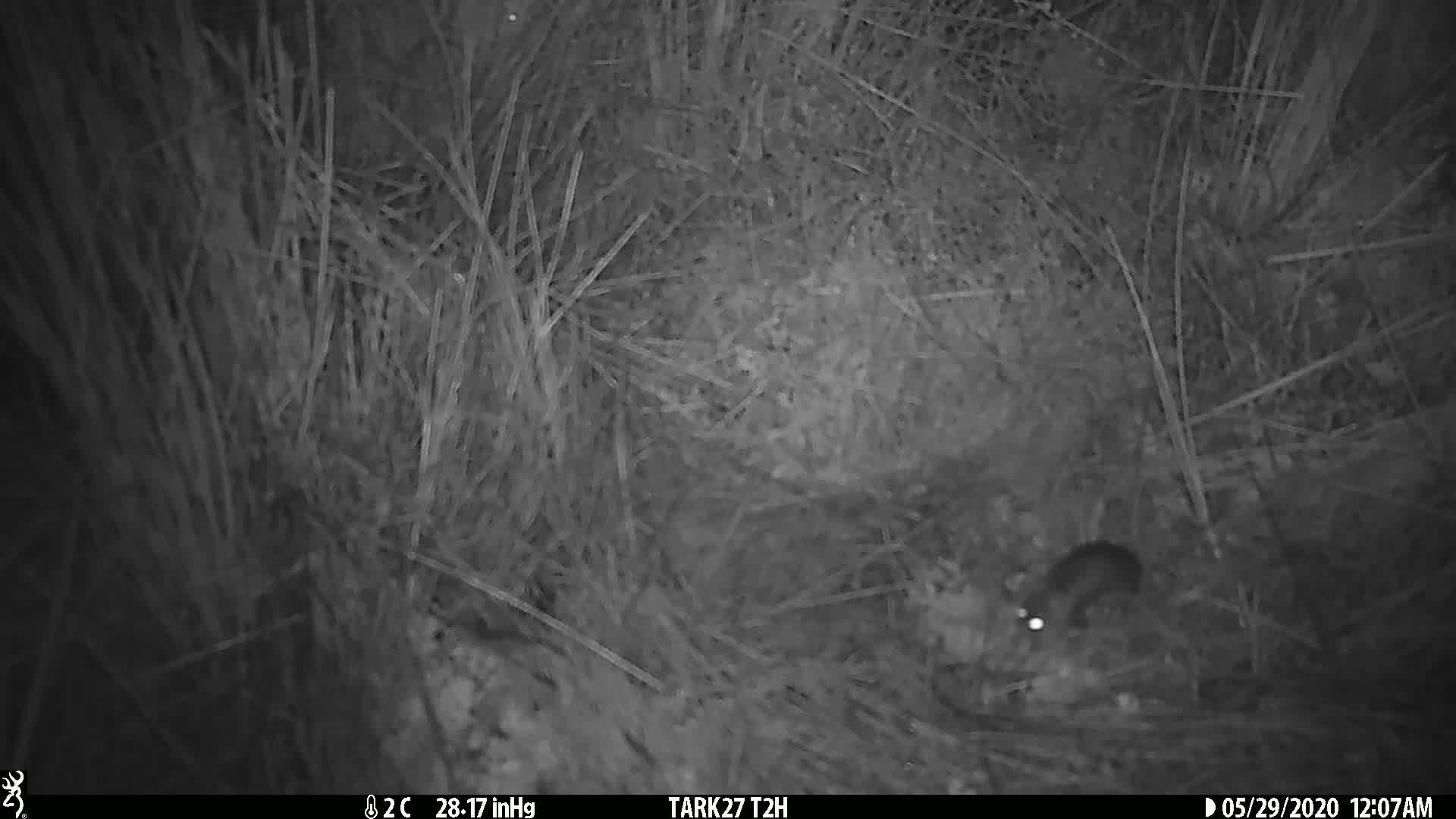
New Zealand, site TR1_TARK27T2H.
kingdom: Animalia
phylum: Chordata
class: Mammalia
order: Rodentia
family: Muridae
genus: Mus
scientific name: Mus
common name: mouse